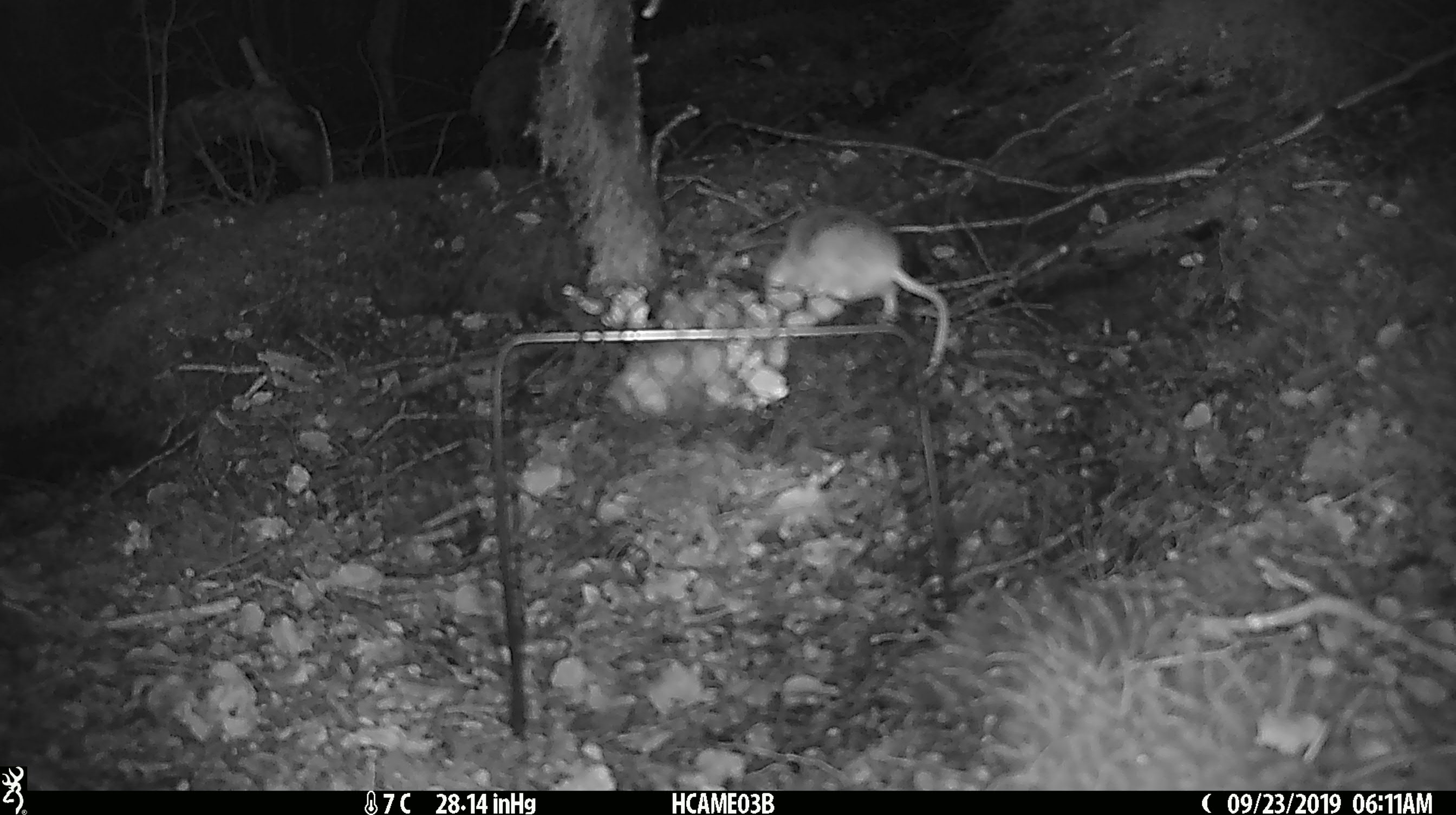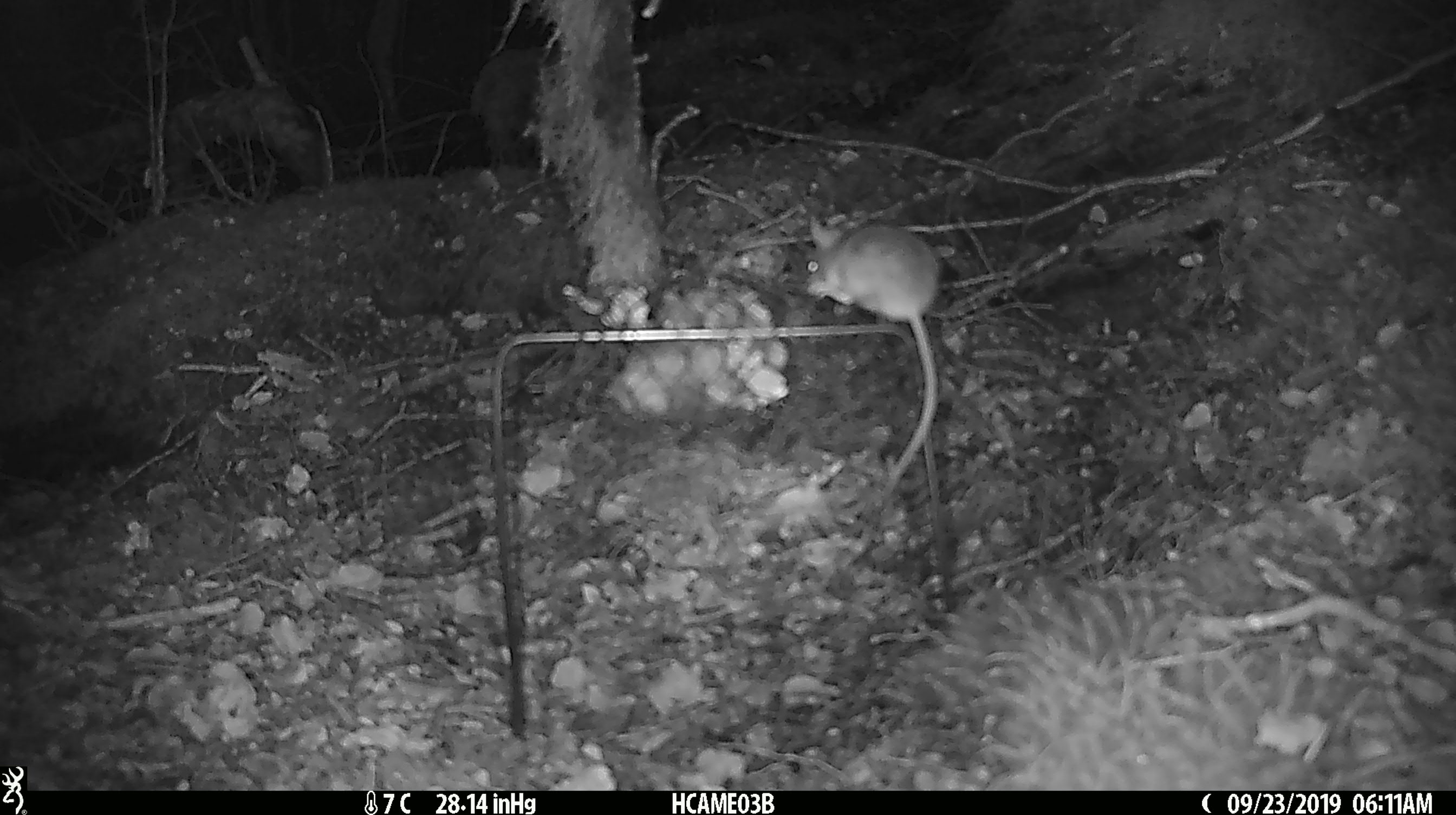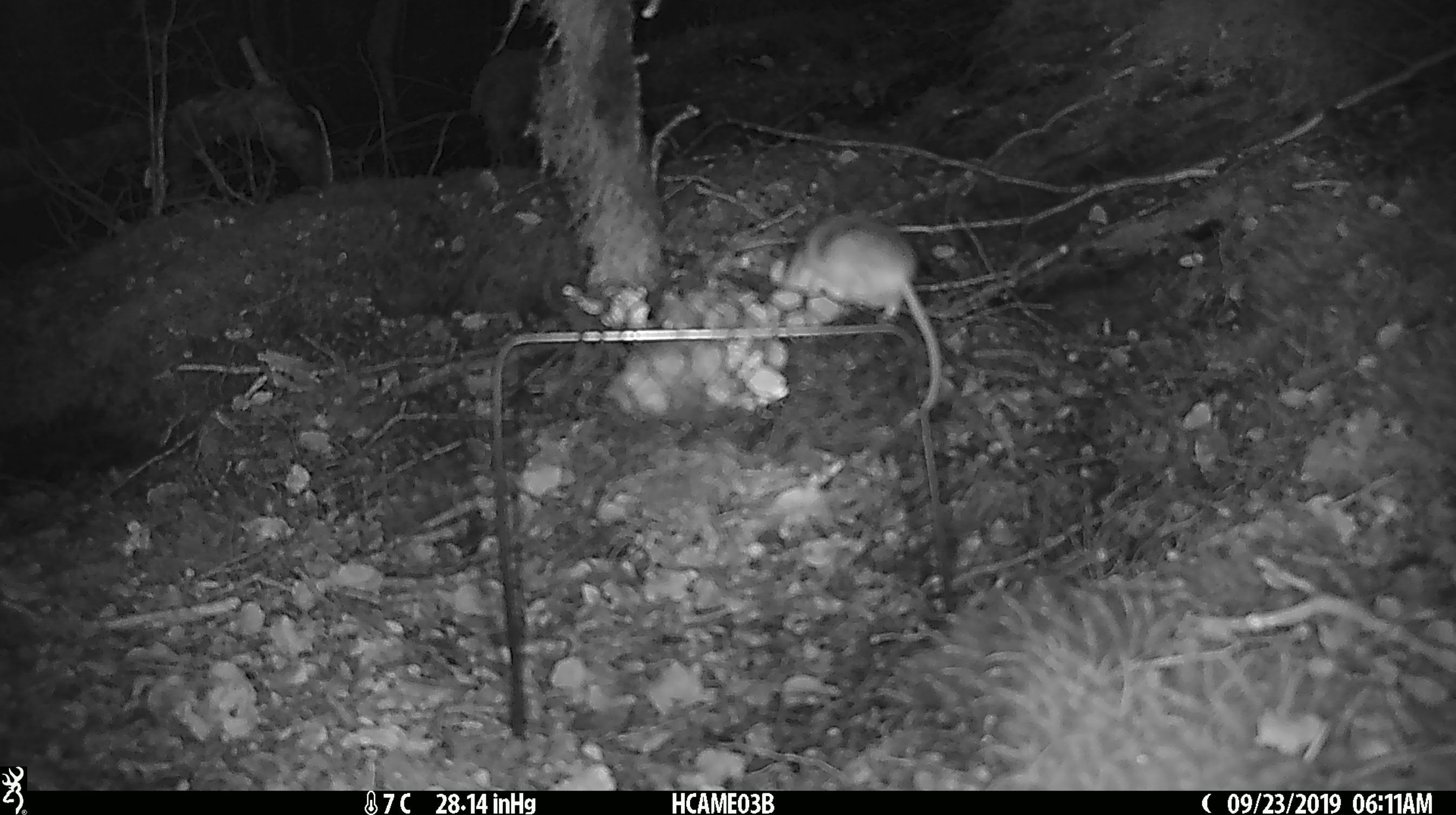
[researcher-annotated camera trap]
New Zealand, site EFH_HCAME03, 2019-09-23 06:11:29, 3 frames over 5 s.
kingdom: Animalia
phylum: Chordata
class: Mammalia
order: Rodentia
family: Muridae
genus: Mus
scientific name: Mus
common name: mouse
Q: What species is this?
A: Mouse (Mus).